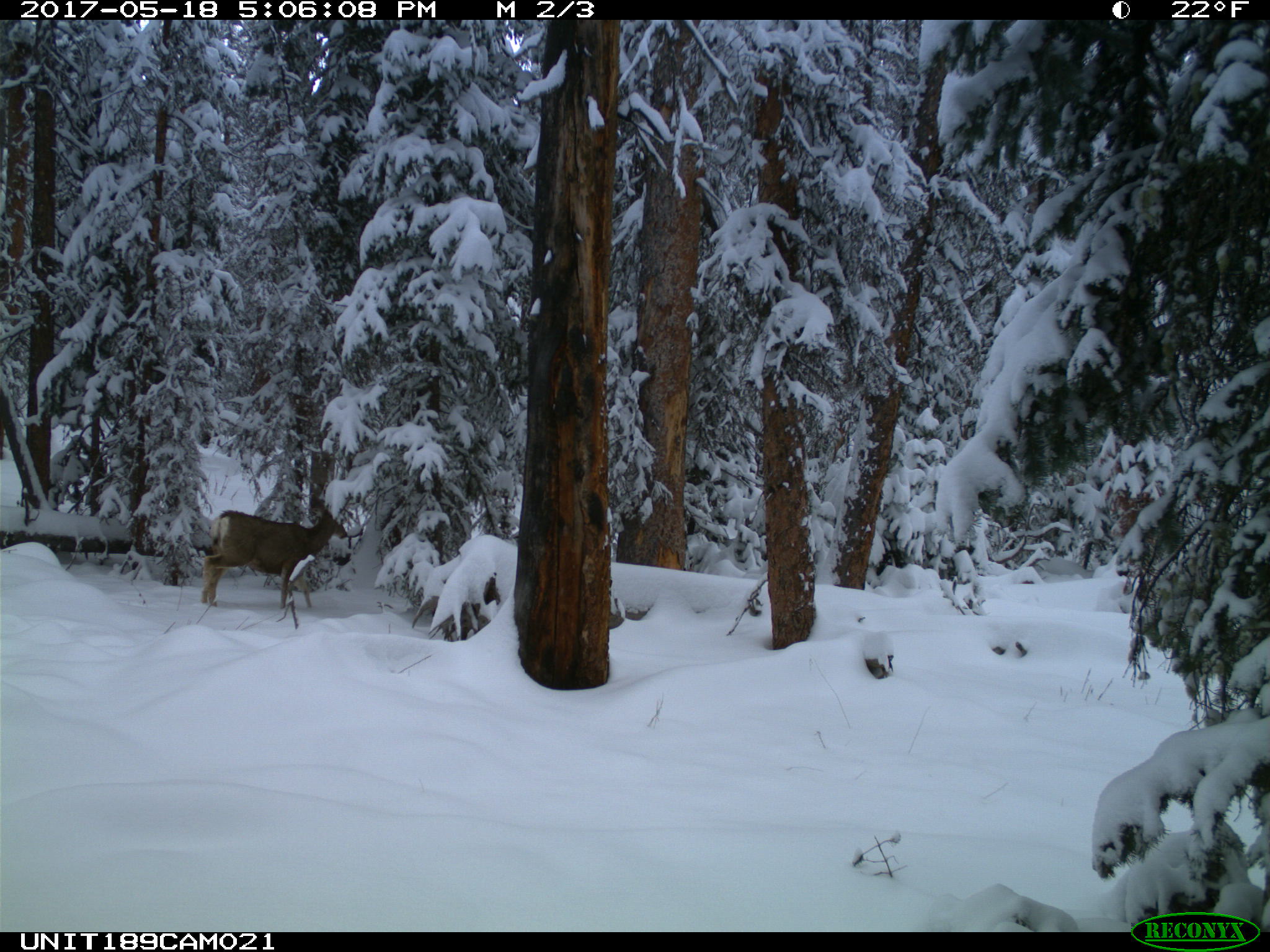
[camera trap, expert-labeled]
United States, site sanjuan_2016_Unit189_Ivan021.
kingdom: Animalia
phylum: Chordata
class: Mammalia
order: Artiodactyla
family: Cervidae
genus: Odocoileus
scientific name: Odocoileus hemionus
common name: mule deer